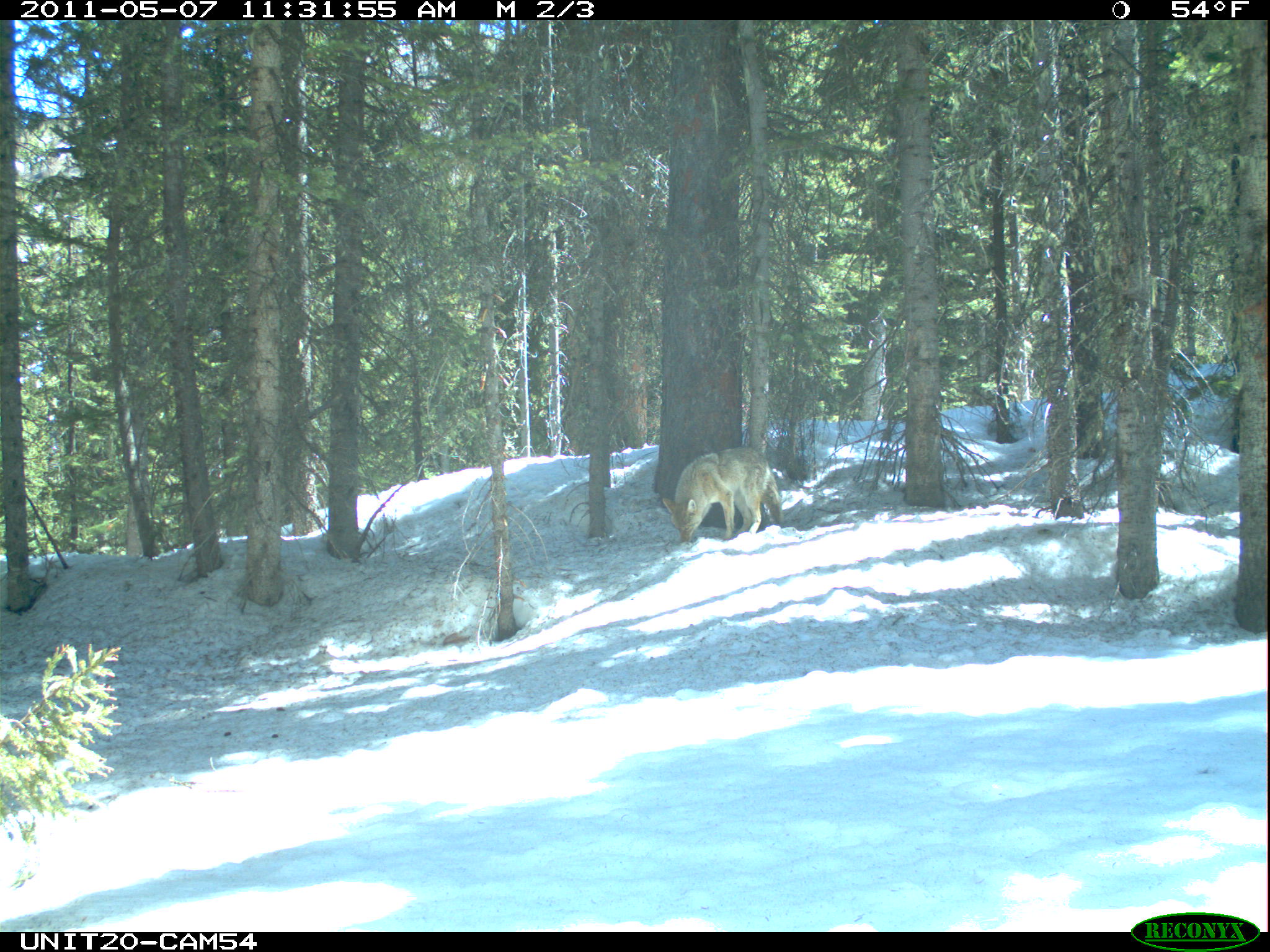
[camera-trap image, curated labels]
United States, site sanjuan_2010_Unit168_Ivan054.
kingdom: Animalia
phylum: Chordata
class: Mammalia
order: Carnivora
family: Canidae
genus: Canis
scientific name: Canis latrans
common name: coyote